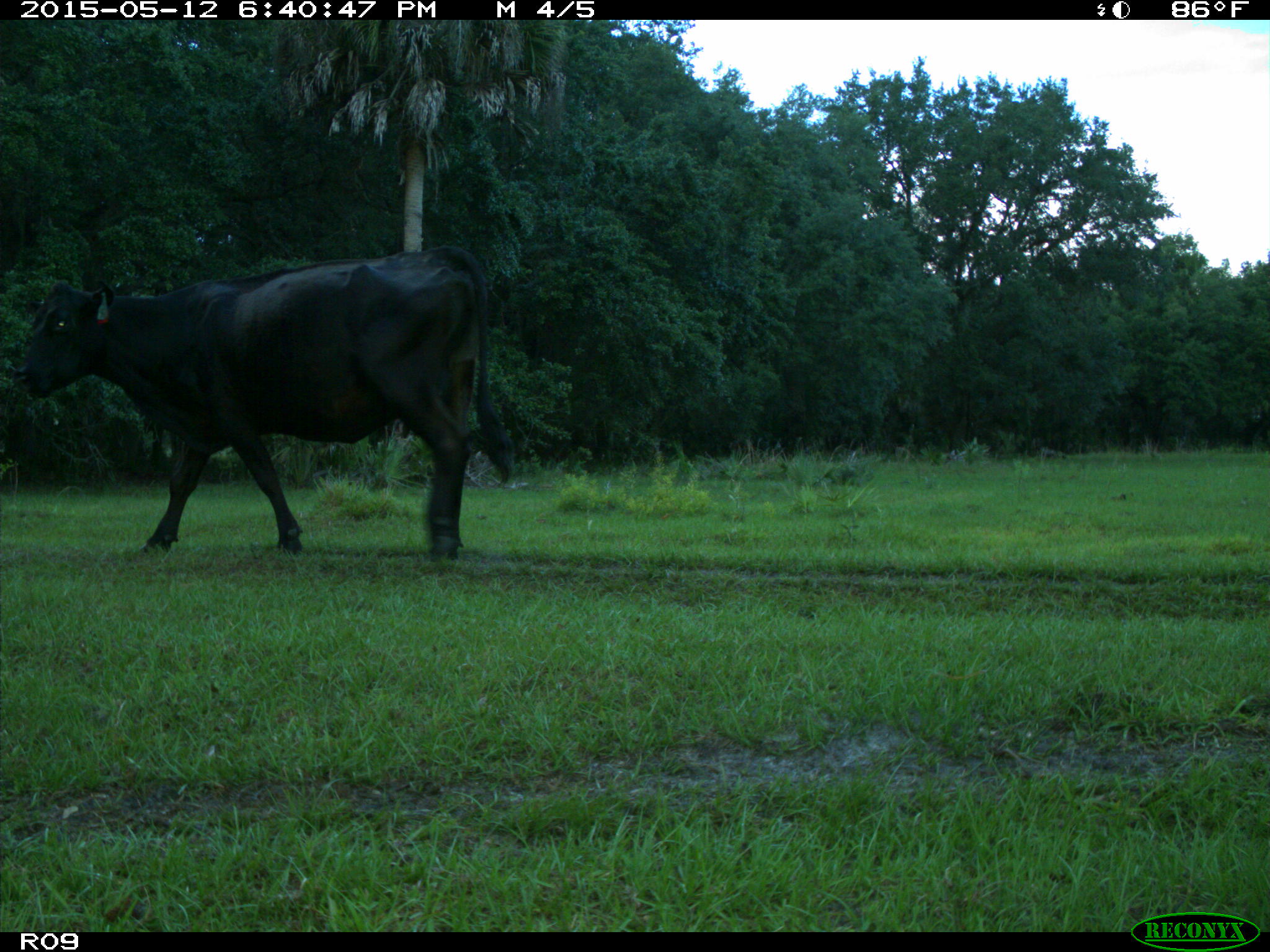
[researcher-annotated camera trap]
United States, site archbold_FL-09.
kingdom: Animalia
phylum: Chordata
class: Mammalia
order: Artiodactyla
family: Bovidae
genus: Bos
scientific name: Bos taurus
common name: domestic cow